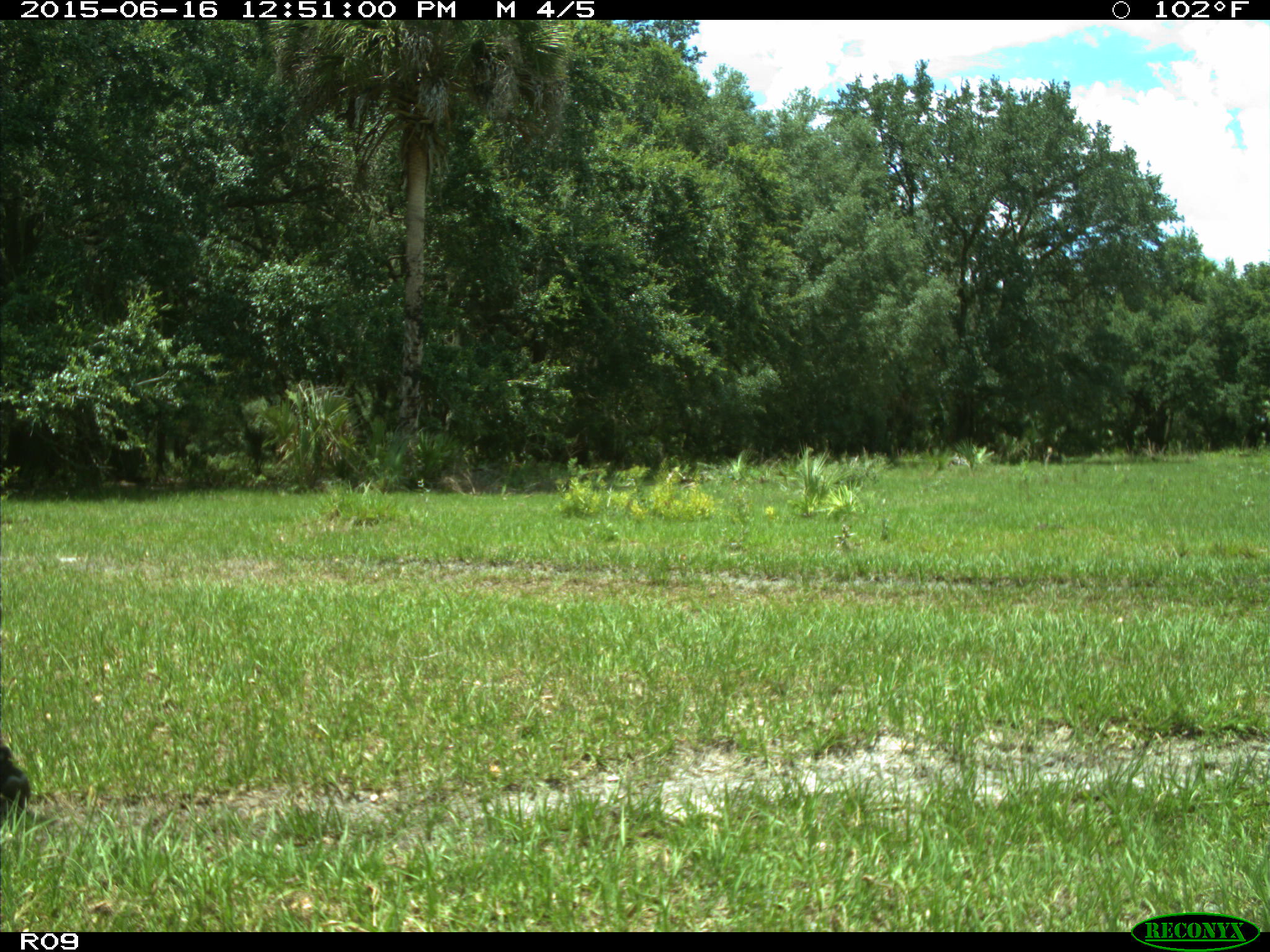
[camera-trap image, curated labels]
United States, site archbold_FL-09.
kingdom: Animalia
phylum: Chordata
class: Mammalia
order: Artiodactyla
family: Bovidae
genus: Bos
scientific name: Bos taurus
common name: domestic cow